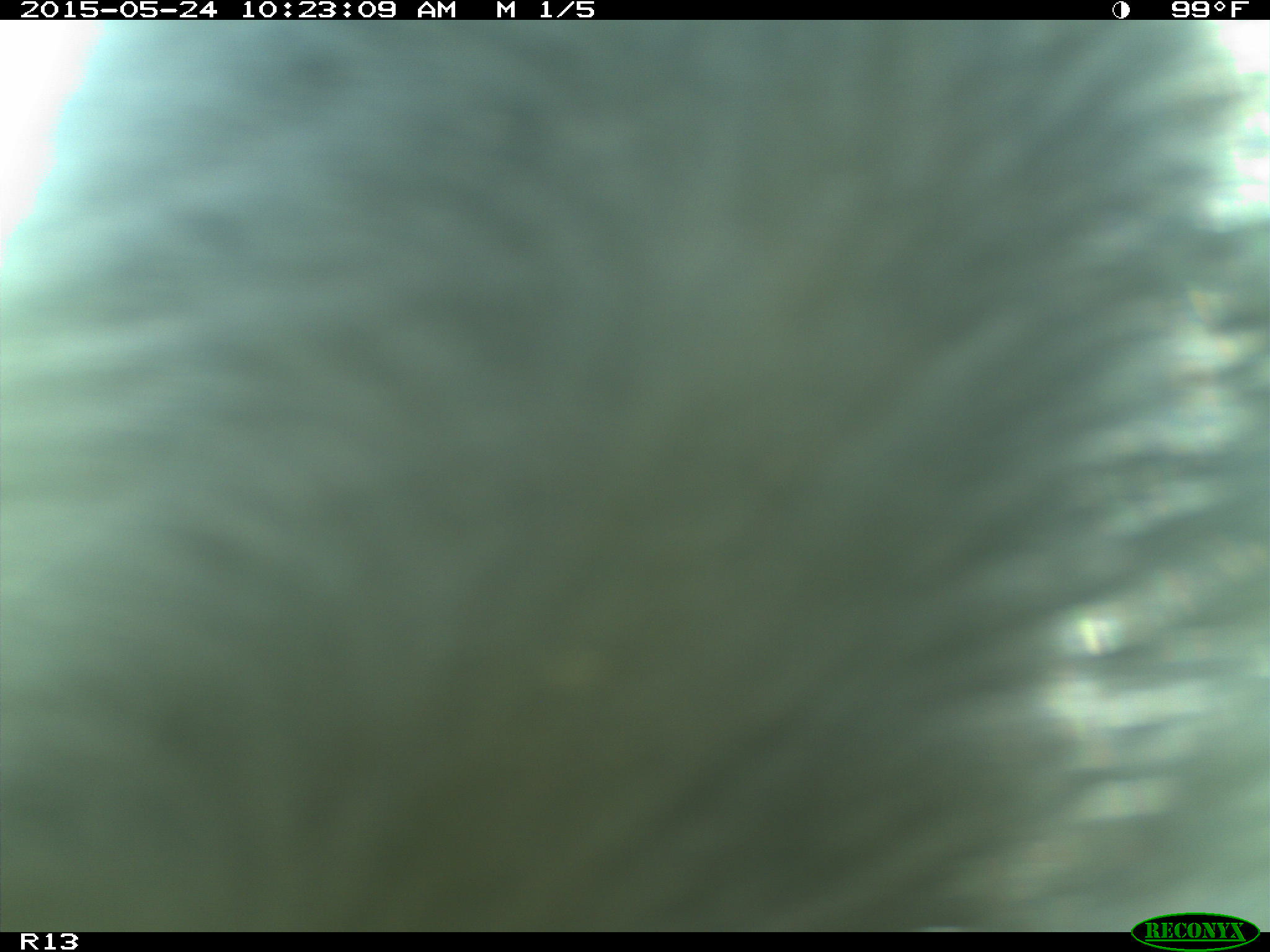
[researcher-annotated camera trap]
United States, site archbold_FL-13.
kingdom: Animalia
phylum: Chordata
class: Mammalia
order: Artiodactyla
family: Bovidae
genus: Bos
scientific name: Bos taurus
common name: domestic cow